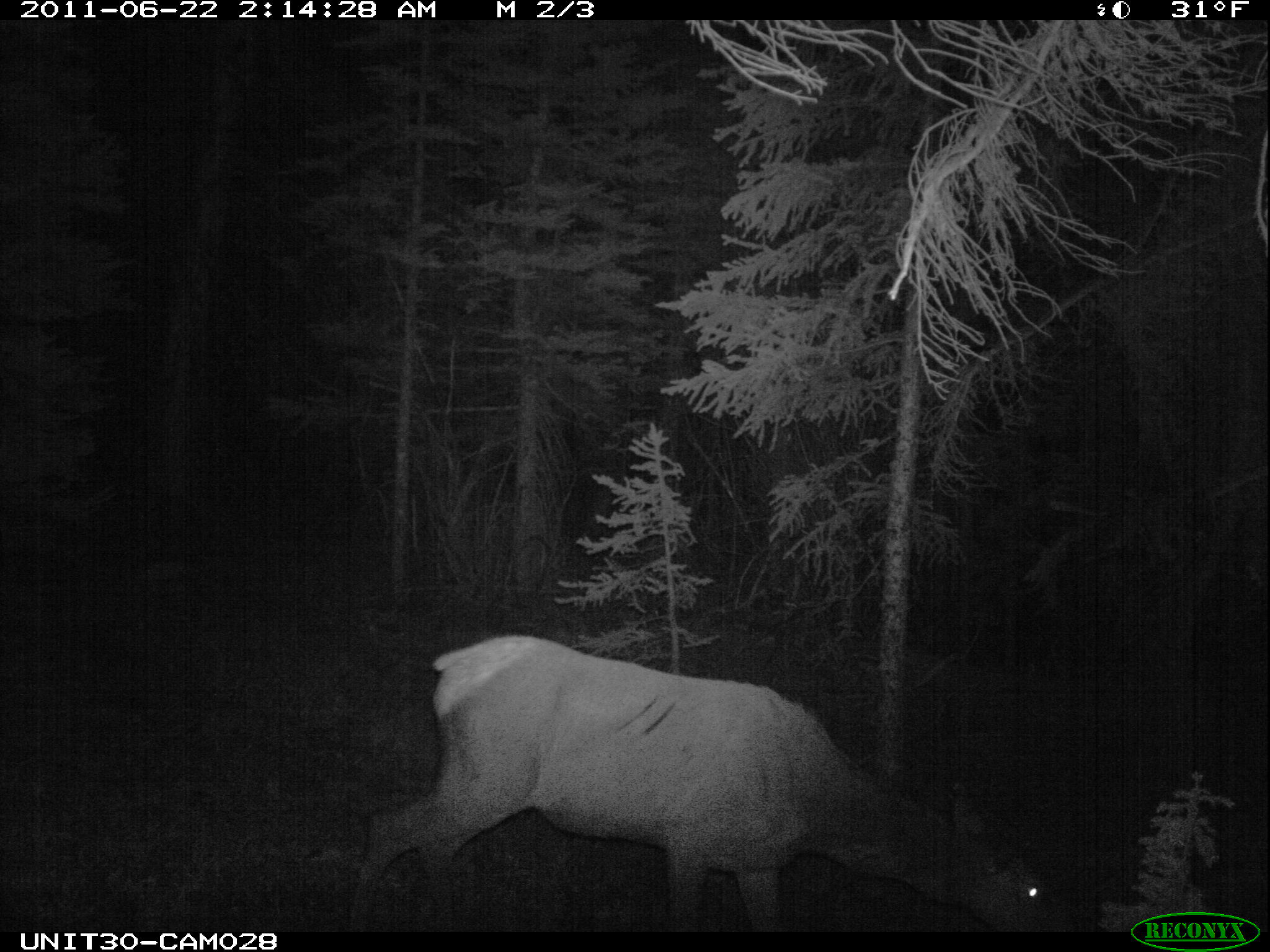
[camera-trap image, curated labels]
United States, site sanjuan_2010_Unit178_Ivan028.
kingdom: Animalia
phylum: Chordata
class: Mammalia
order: Artiodactyla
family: Cervidae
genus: Cervus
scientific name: Cervus elaphus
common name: red deer